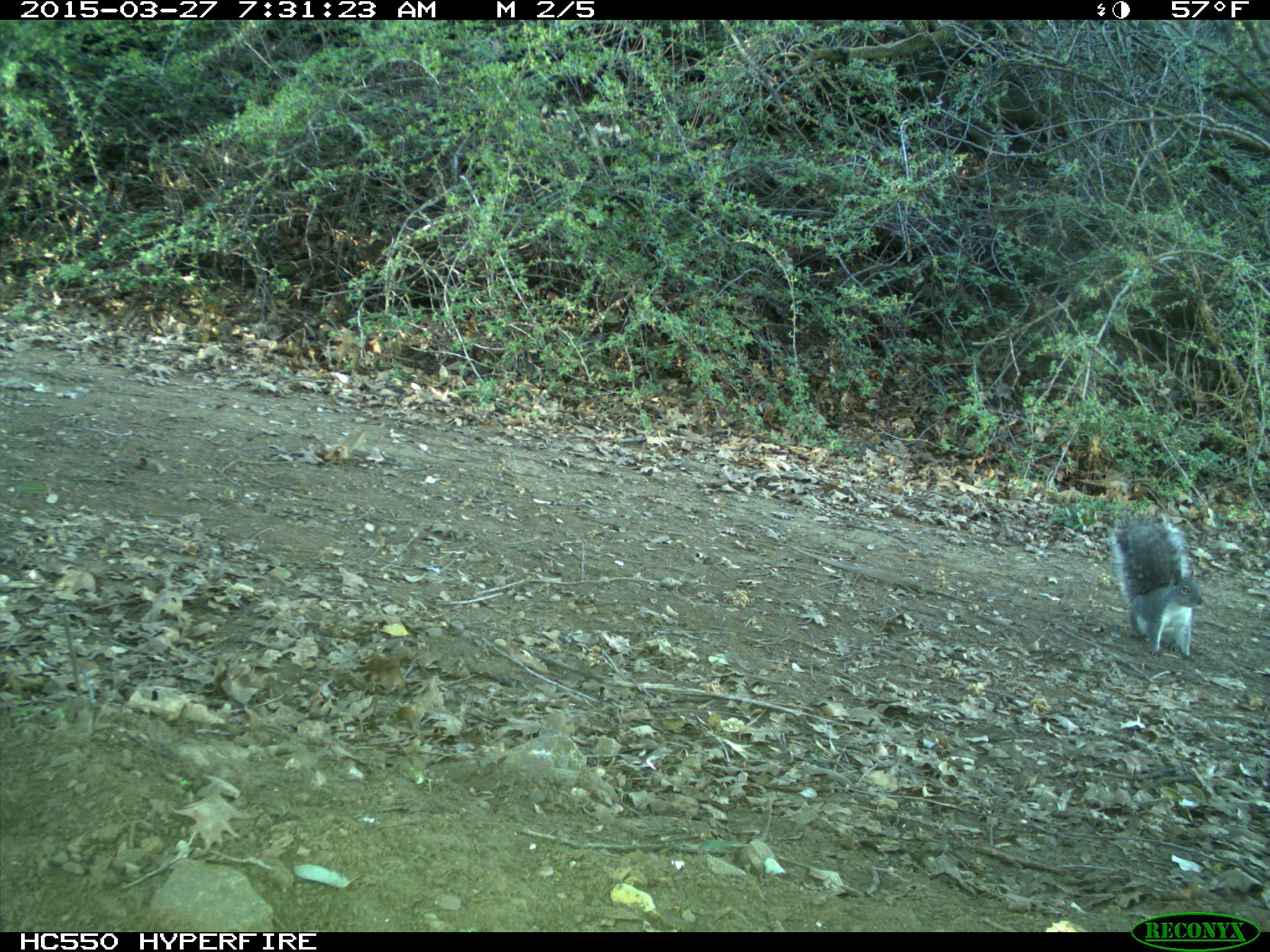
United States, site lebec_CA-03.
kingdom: Animalia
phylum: Chordata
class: Mammalia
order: Rodentia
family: Sciuridae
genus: Sciurus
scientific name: Sciurus carolinensis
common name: eastern gray squirrel